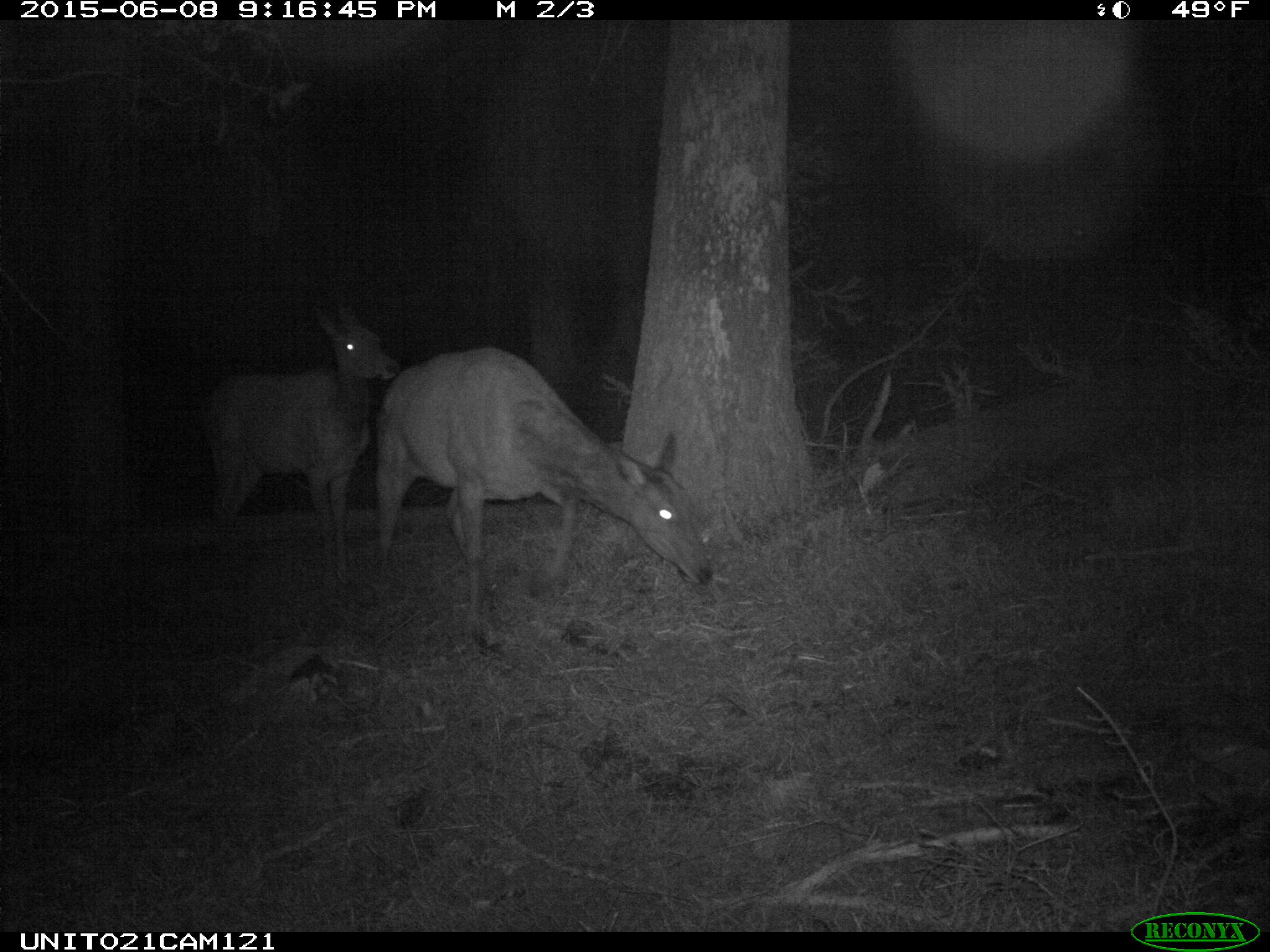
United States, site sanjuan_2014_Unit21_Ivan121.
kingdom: Animalia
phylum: Chordata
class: Mammalia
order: Artiodactyla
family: Cervidae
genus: Cervus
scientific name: Cervus elaphus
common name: red deer